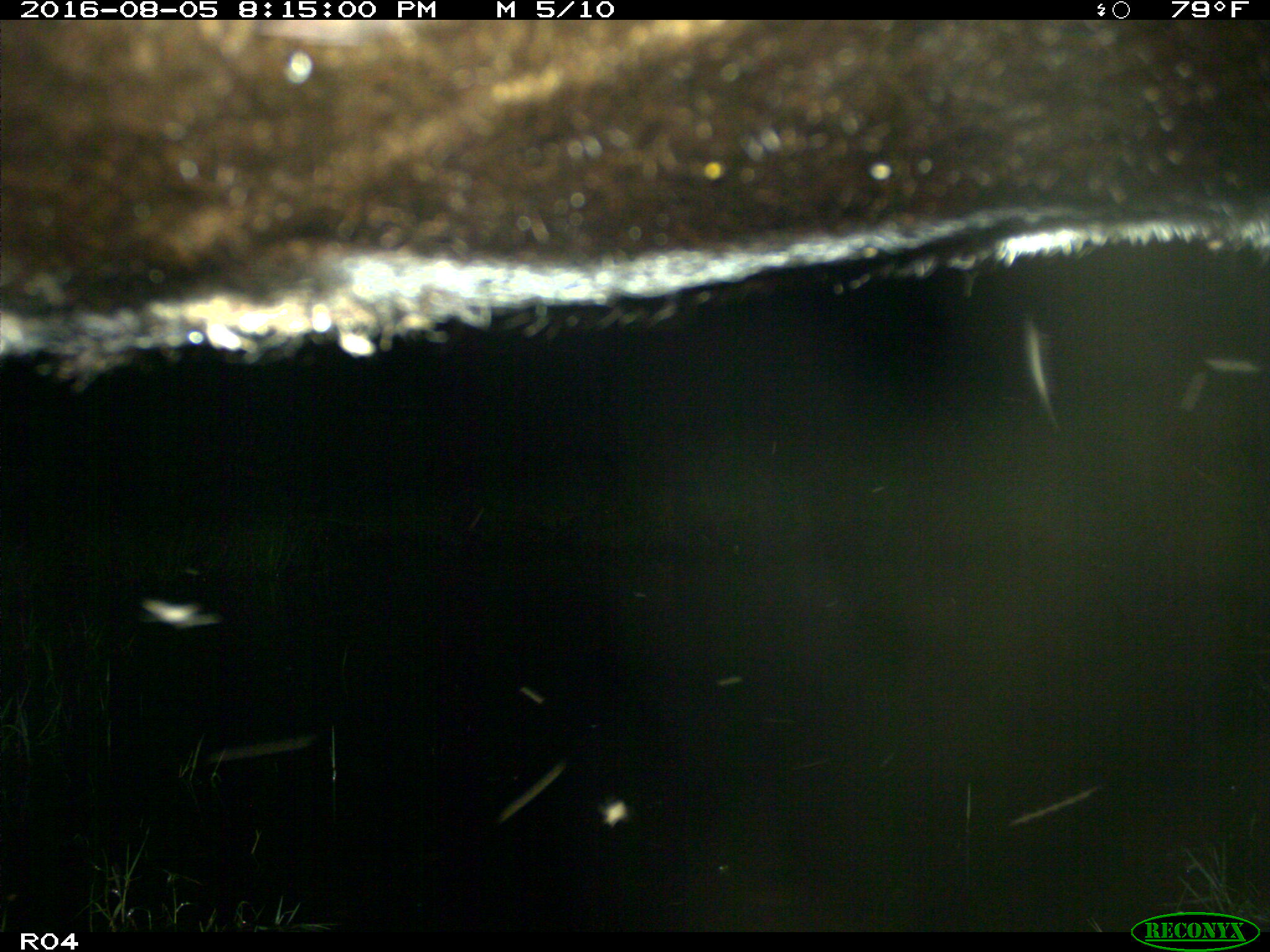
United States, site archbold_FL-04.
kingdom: Animalia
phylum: Chordata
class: Mammalia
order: Artiodactyla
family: Bovidae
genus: Bos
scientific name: Bos taurus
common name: domestic cow